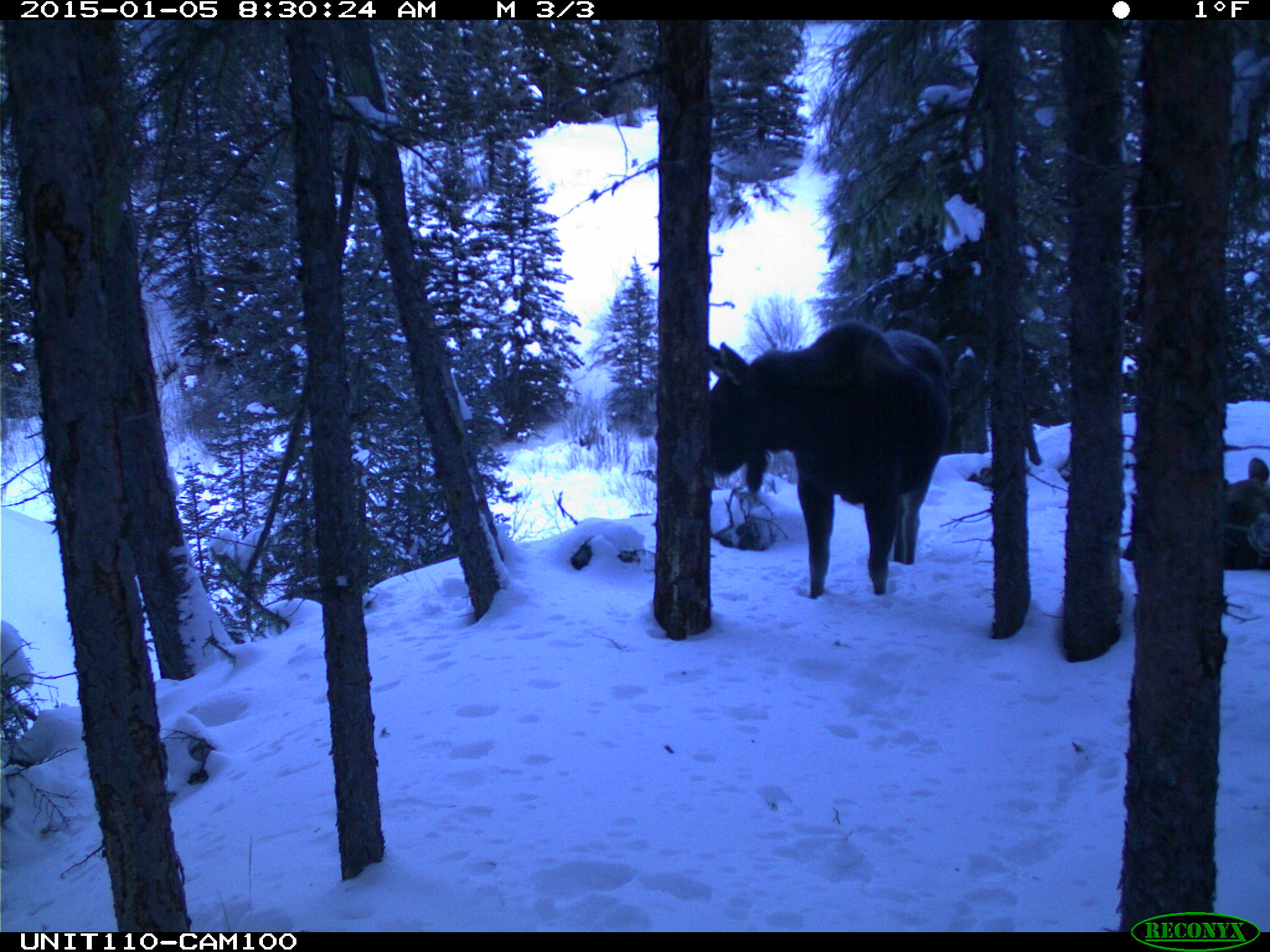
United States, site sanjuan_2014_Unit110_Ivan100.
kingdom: Animalia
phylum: Chordata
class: Mammalia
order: Artiodactyla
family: Cervidae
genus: Alces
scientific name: Alces alces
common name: moose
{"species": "Alces alces (moose)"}